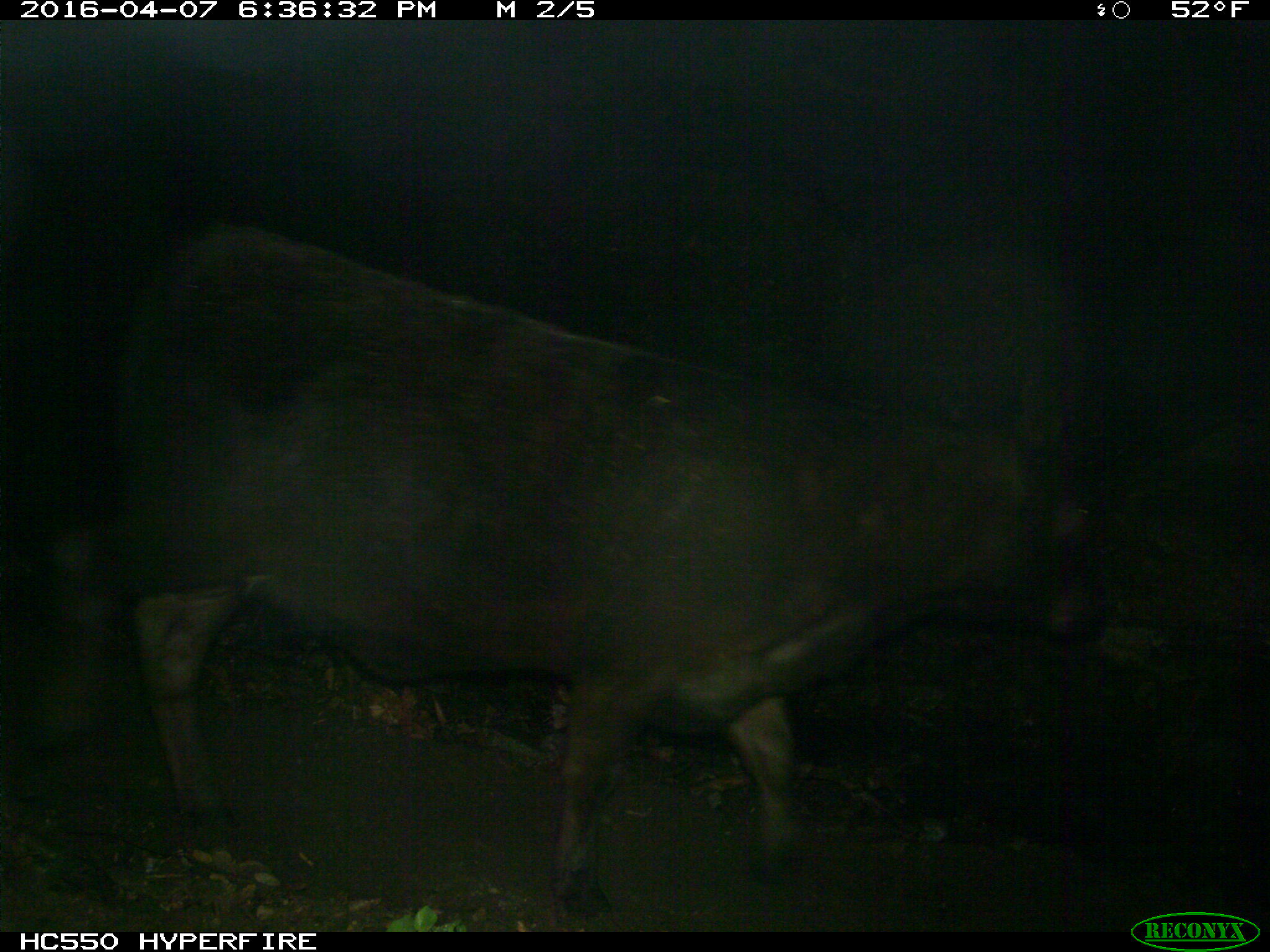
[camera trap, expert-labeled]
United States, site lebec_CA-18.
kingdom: Animalia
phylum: Chordata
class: Mammalia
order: Artiodactyla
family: Bovidae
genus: Bos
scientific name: Bos taurus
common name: domestic cow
Bos taurus (domestic cow).